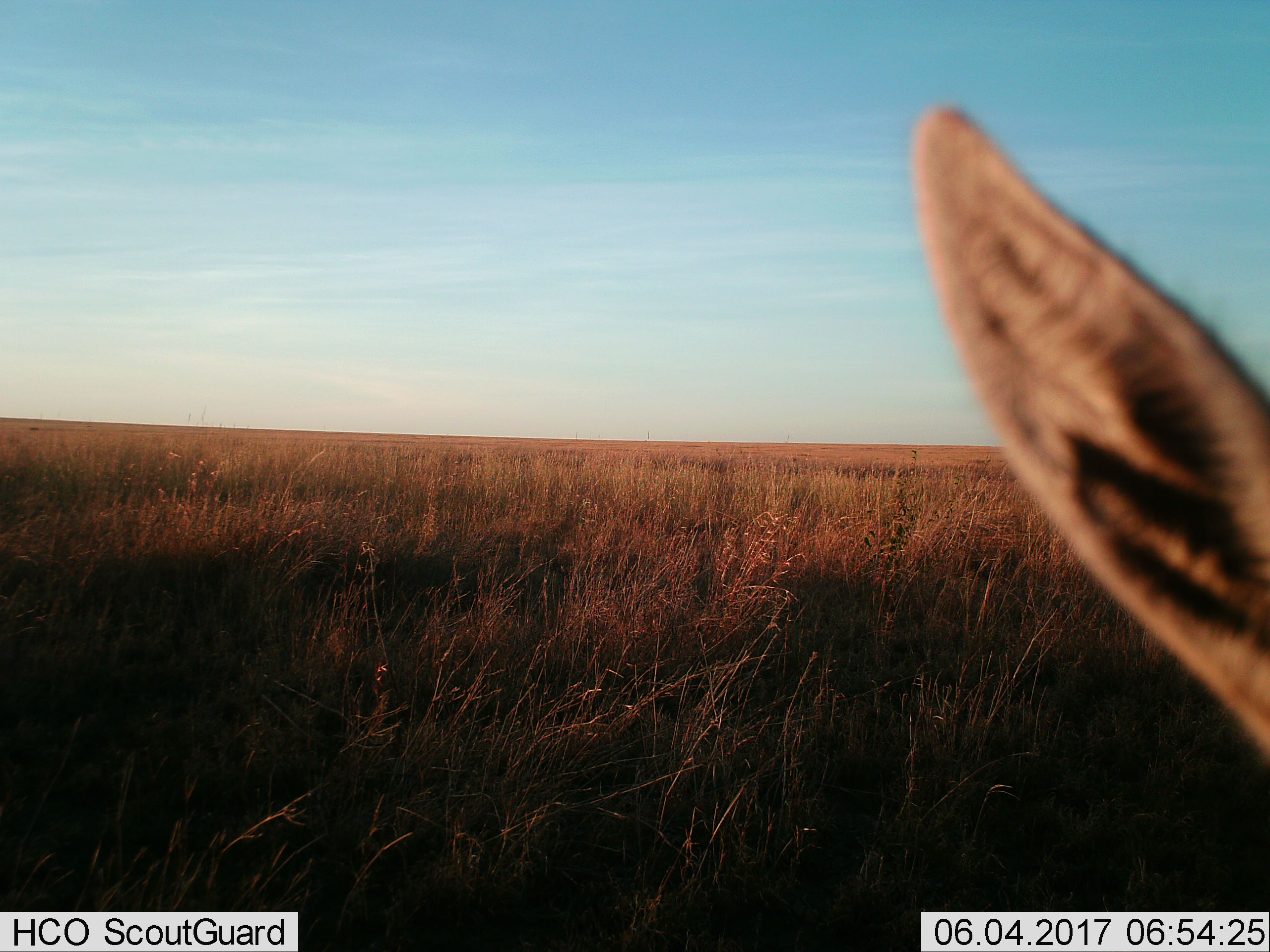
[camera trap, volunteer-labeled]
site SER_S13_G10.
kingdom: Animalia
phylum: Chordata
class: Mammalia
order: Artiodactyla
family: Bovidae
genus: Eudorcas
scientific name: Eudorcas thomsonii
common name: thomson's gazelle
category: gazellethomsons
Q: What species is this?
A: Gazellethomsons (thomson's gazelle) (Eudorcas thomsonii).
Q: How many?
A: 1.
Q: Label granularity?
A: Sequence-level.